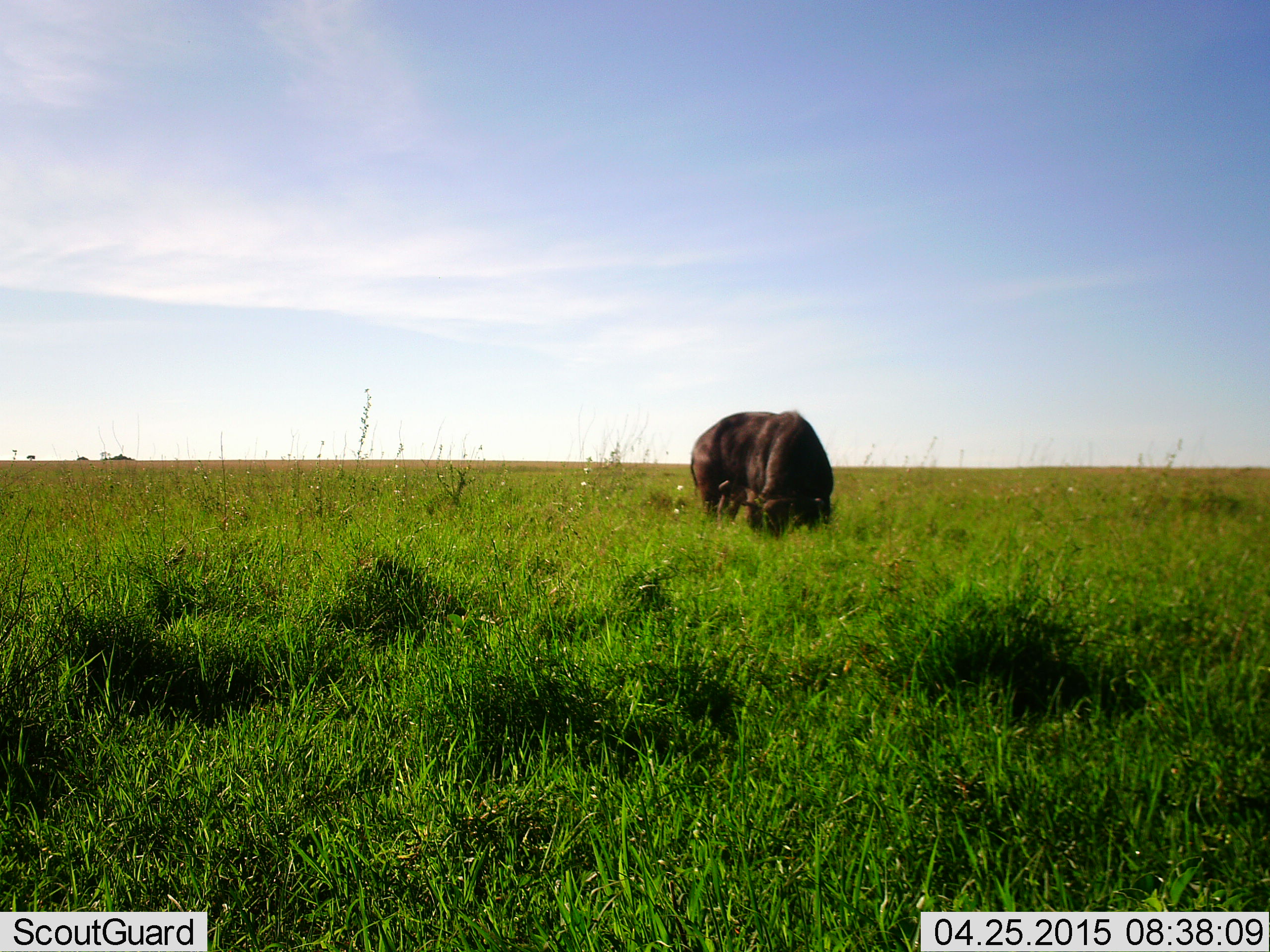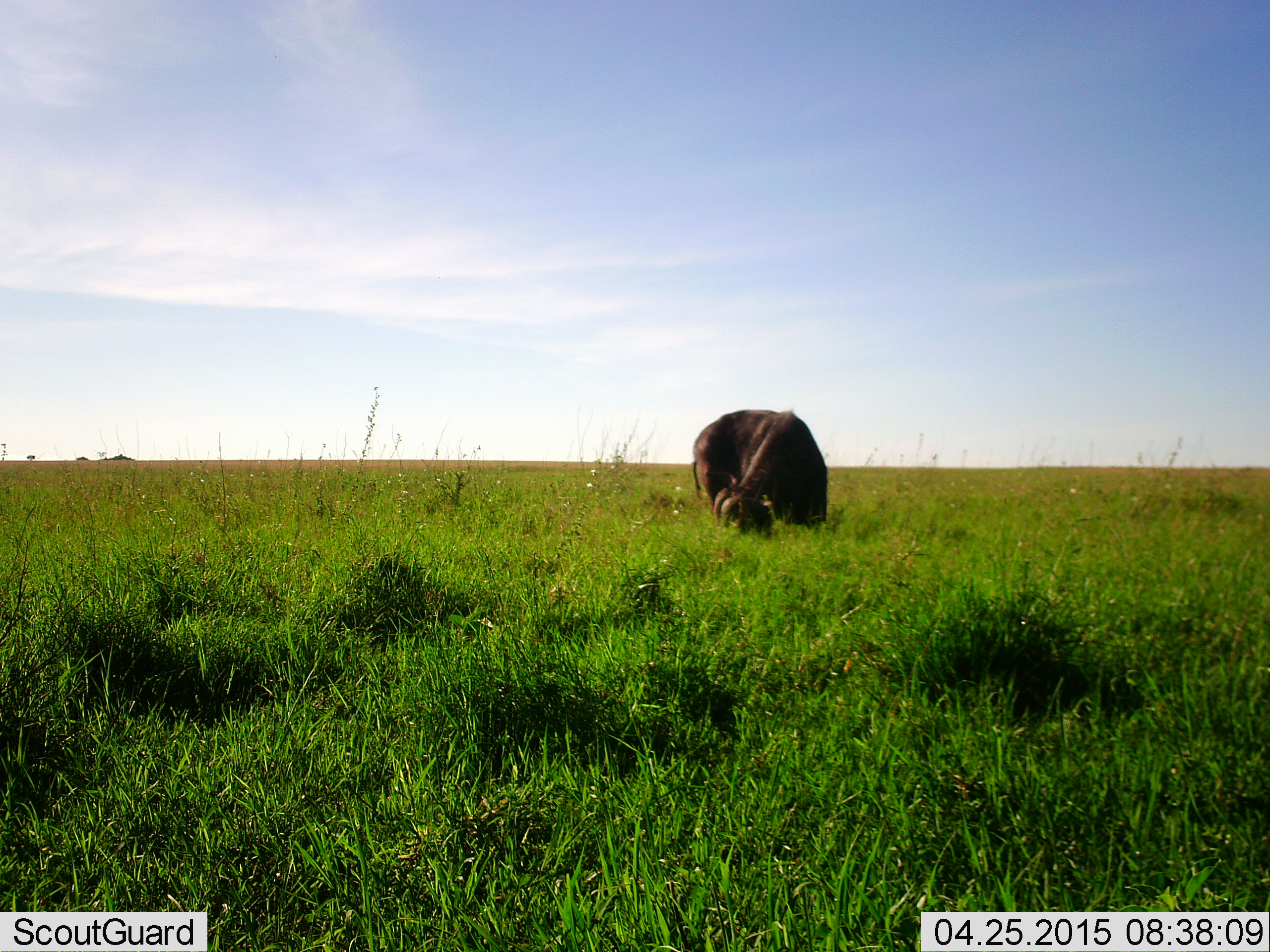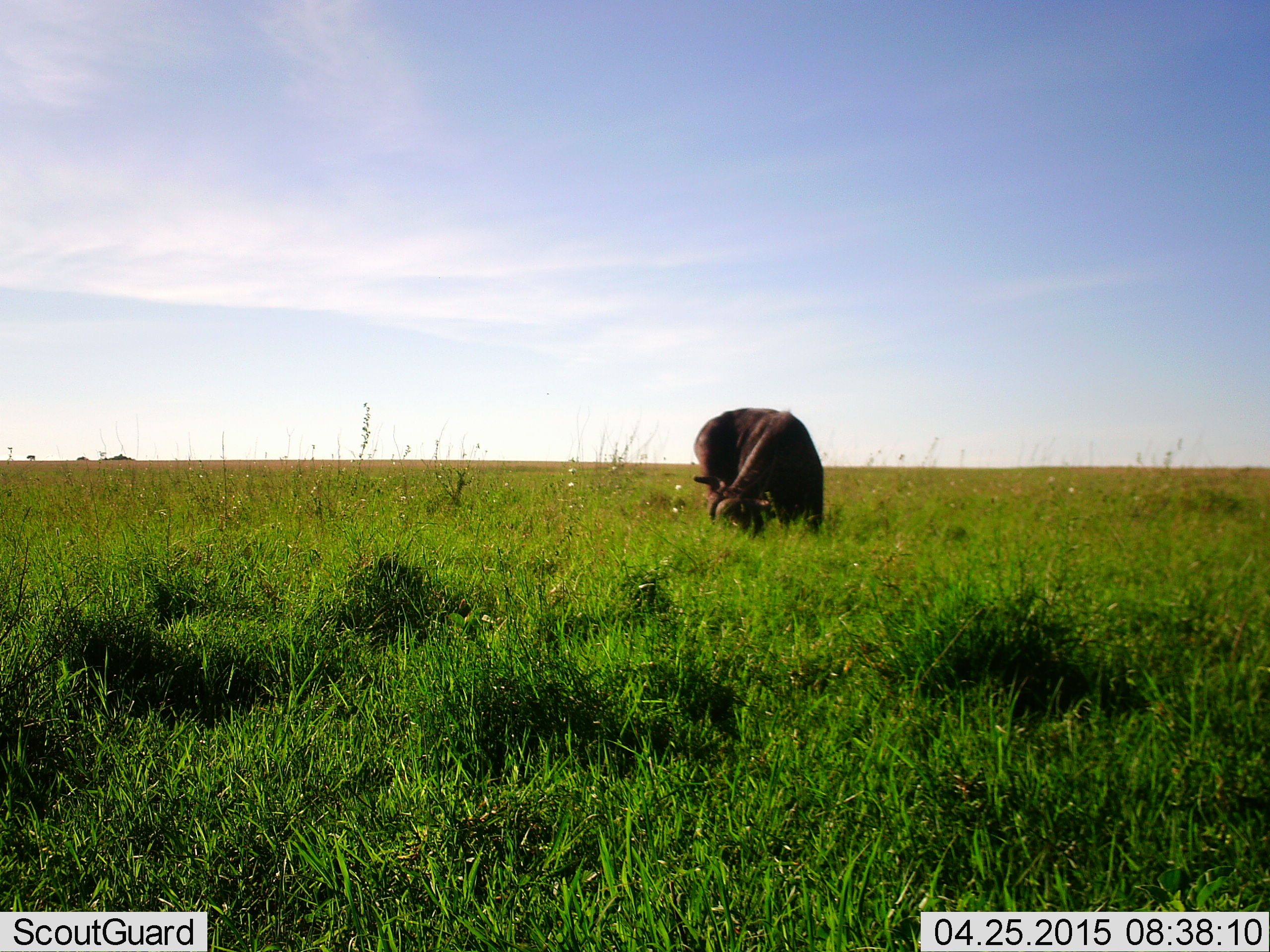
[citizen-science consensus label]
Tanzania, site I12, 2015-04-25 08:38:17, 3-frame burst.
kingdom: Animalia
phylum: Chordata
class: Mammalia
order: Artiodactyla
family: Bovidae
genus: Syncerus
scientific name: Syncerus caffer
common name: cape buffalo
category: buffalo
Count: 1.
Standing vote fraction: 20%.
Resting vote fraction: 0%.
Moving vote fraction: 0%.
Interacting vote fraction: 0%.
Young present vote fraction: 0%.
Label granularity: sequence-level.